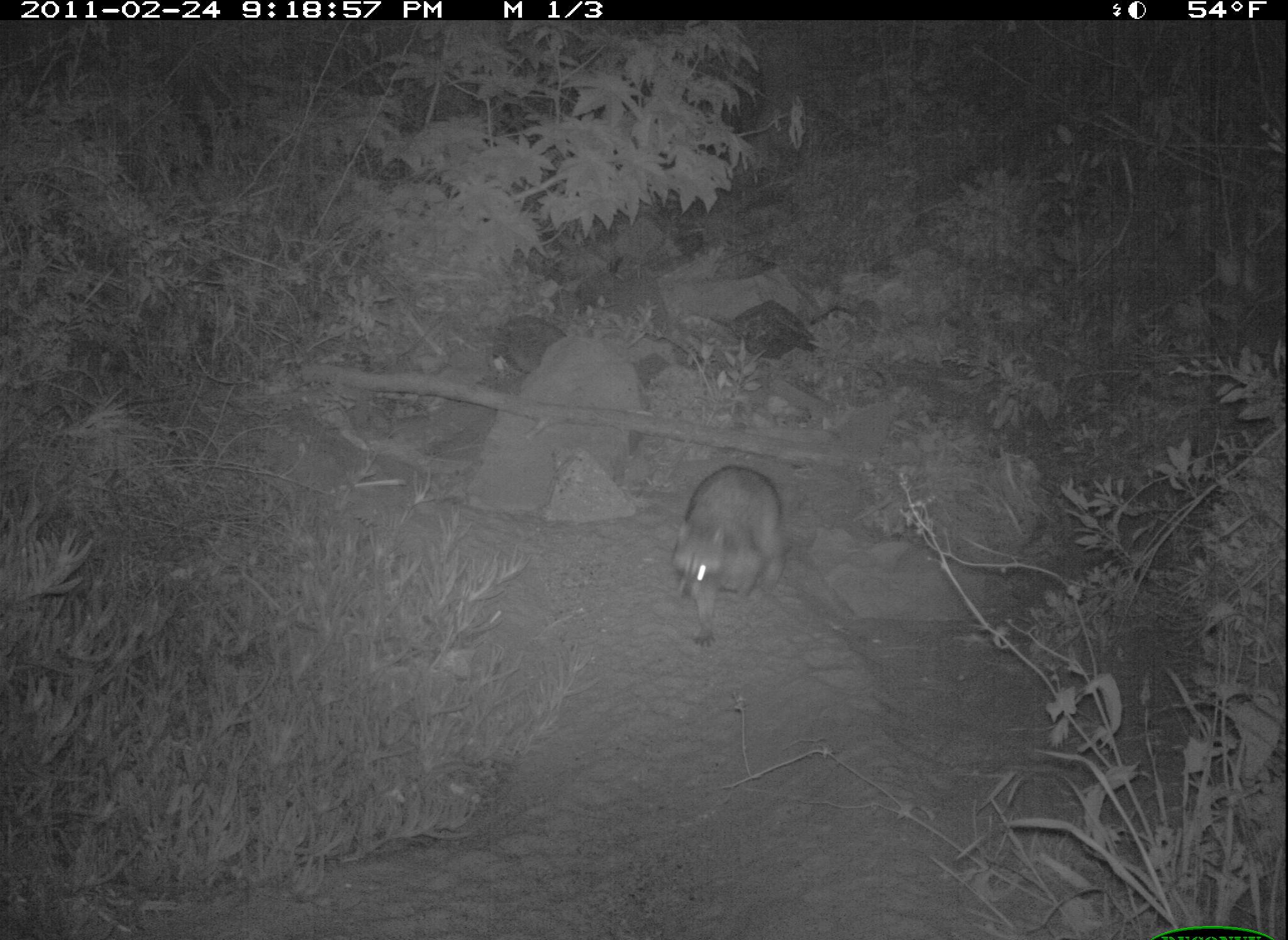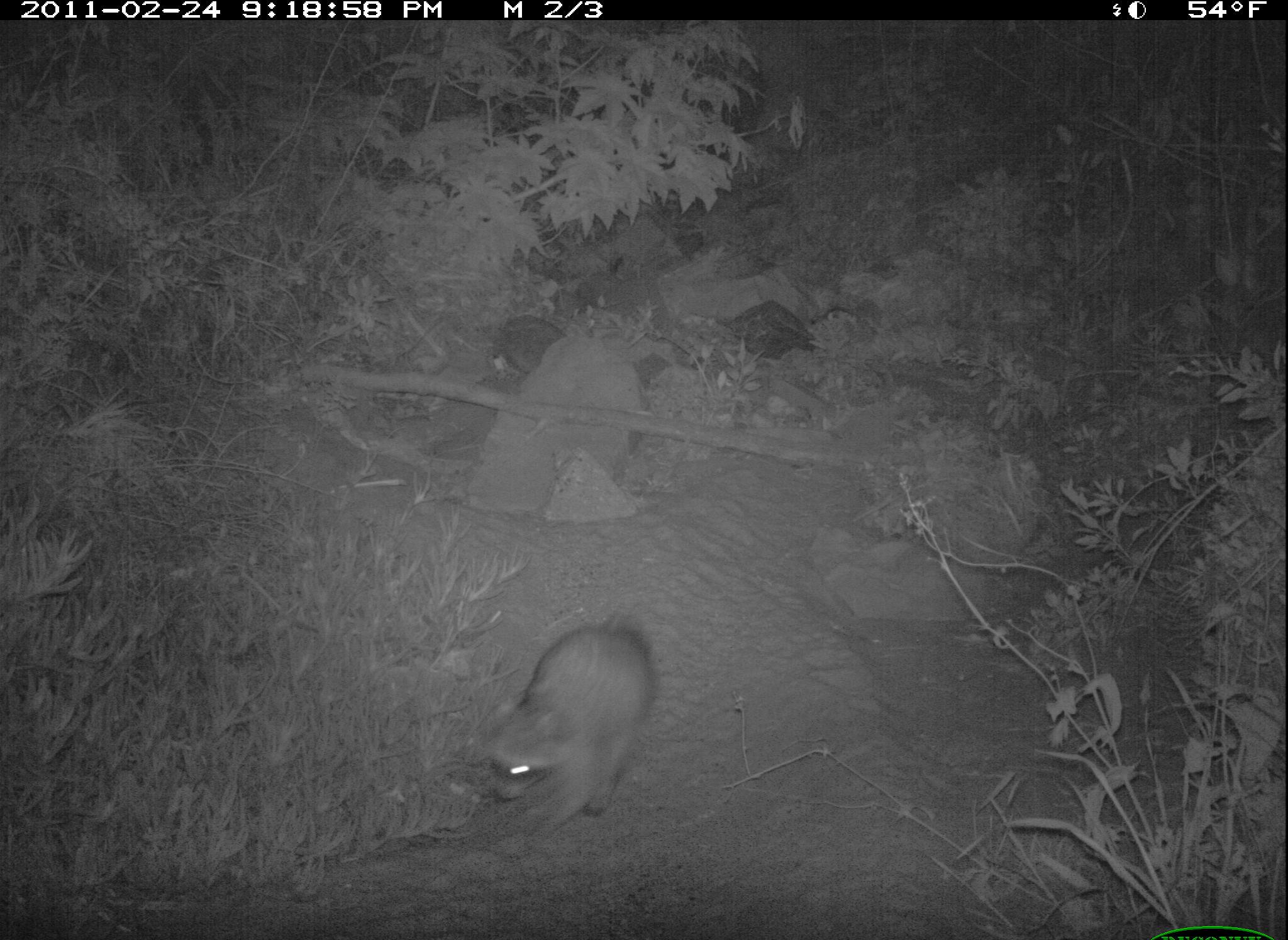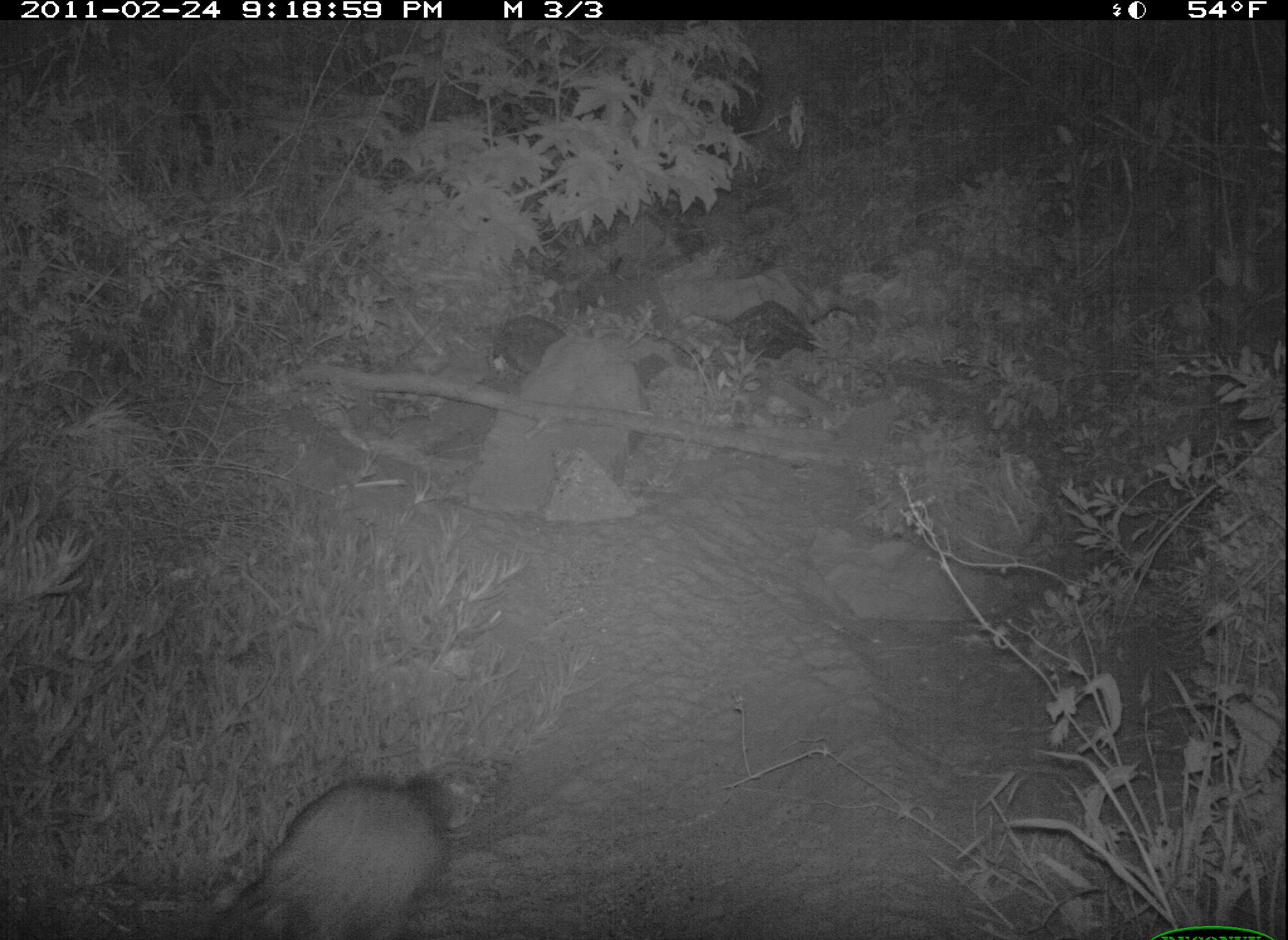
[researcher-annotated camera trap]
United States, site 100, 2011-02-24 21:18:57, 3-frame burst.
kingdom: Animalia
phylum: Chordata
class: Mammalia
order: Carnivora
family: Procyonidae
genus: Procyon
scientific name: Procyon lotor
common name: raccoon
Raccoon (Procyon lotor).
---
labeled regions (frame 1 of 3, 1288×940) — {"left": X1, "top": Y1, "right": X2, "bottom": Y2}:
raccoon: {"left": 668, "top": 464, "right": 802, "bottom": 646}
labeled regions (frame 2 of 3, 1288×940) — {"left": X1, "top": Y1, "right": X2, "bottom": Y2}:
raccoon: {"left": 480, "top": 615, "right": 663, "bottom": 839}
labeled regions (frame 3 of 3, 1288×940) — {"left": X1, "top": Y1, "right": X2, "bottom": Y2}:
raccoon: {"left": 203, "top": 759, "right": 475, "bottom": 936}